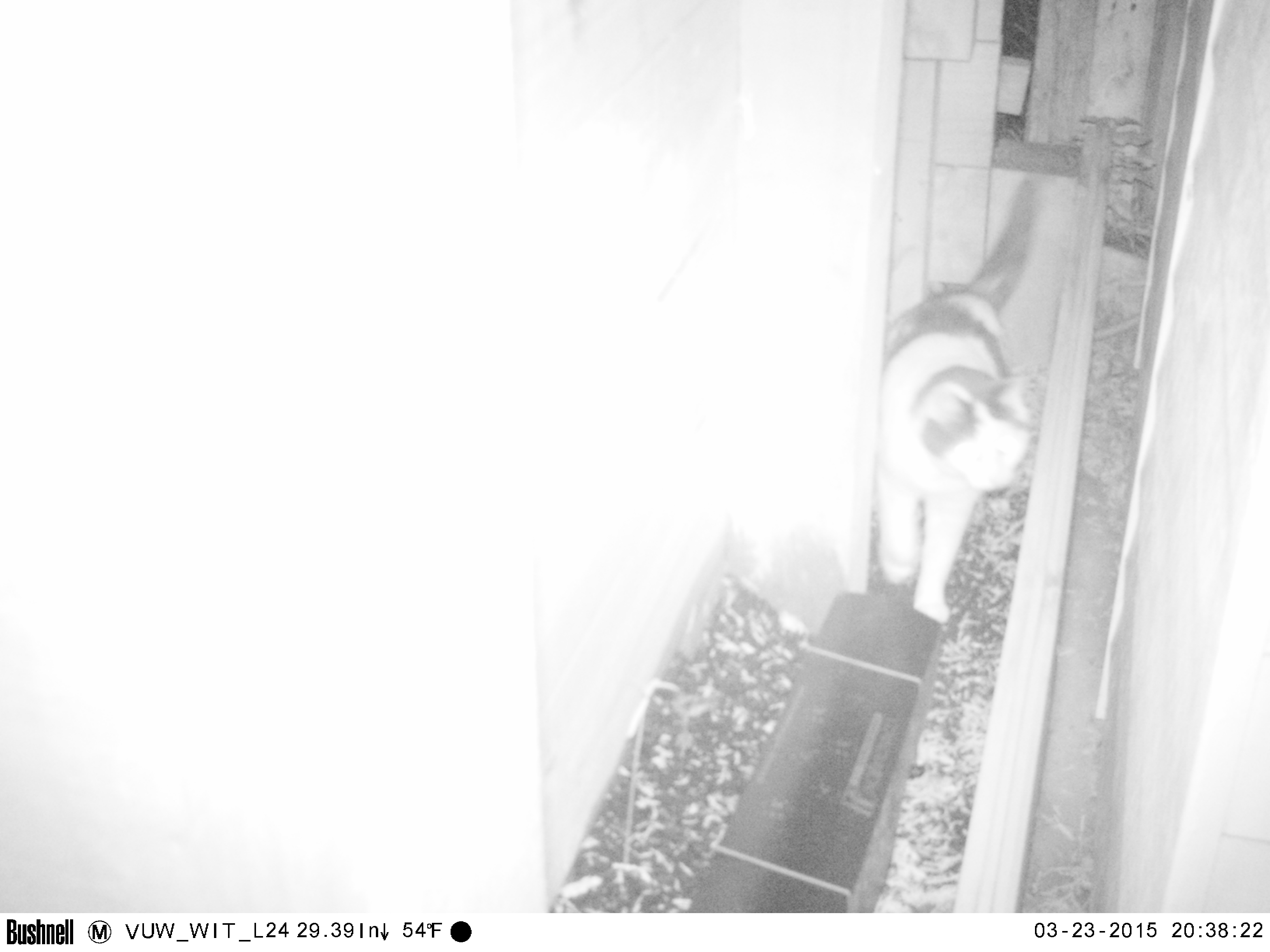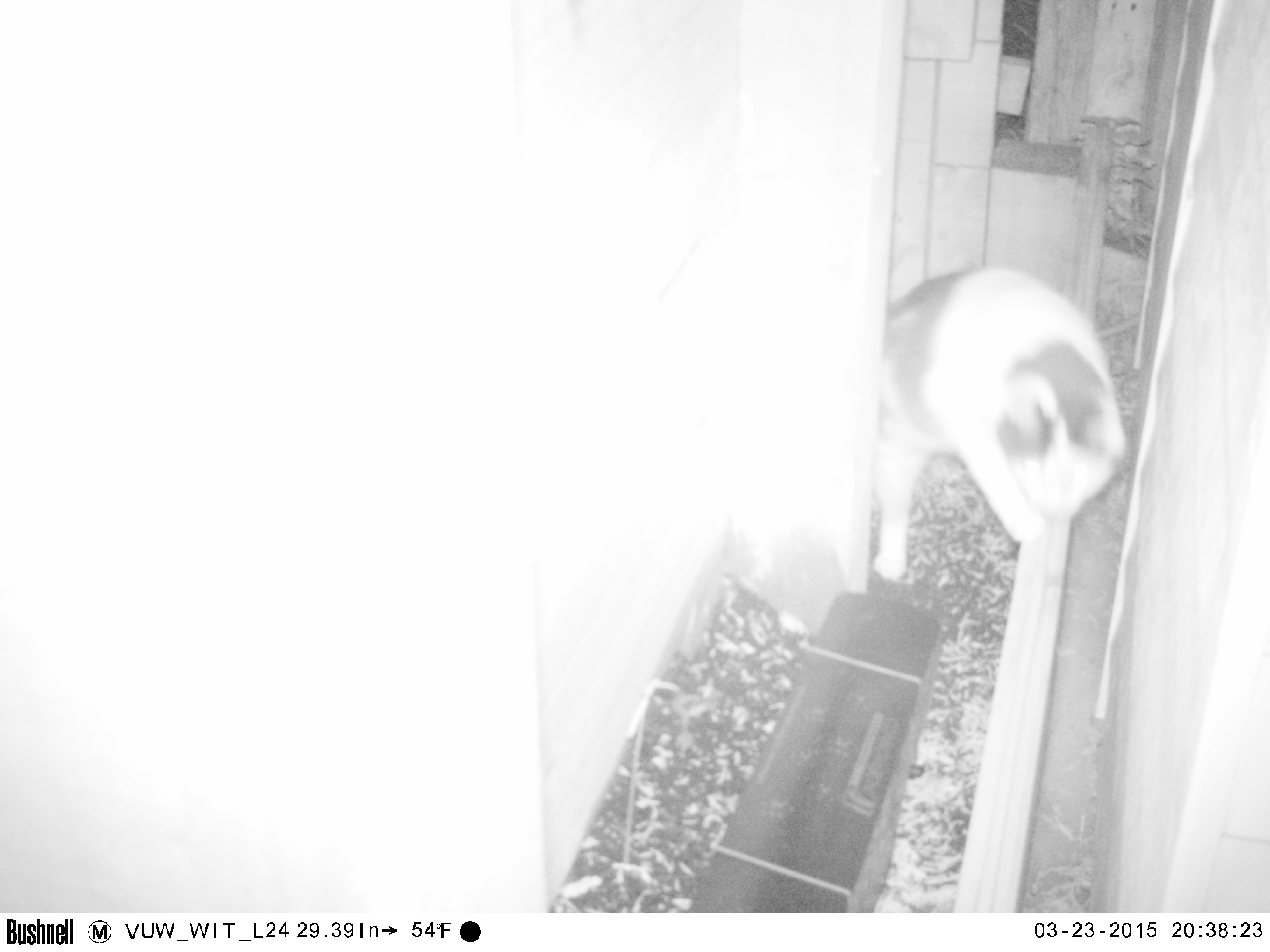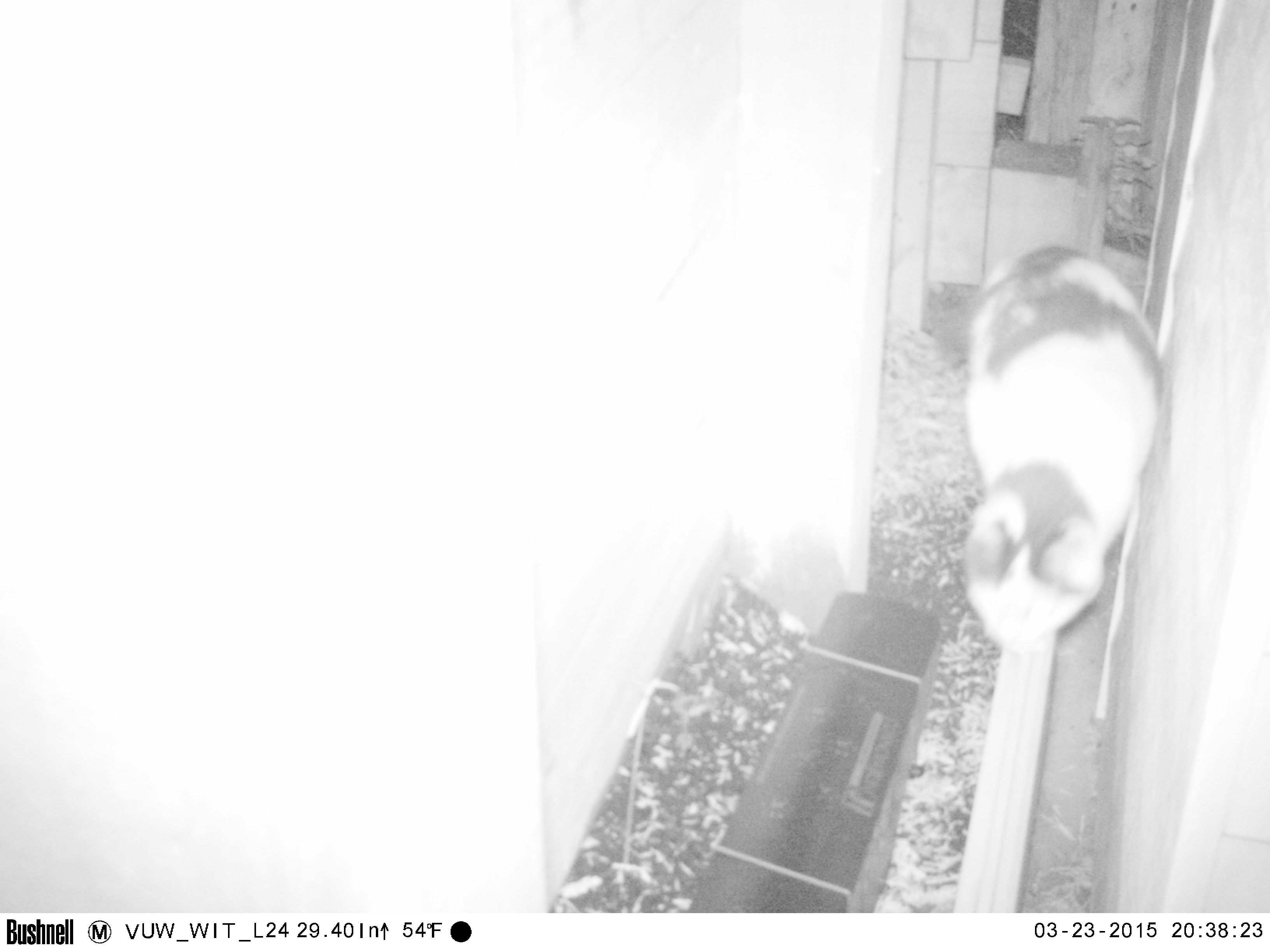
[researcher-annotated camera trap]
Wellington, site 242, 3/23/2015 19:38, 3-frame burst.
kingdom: Animalia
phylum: Chordata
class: Mammalia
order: Carnivora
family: Felidae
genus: Felis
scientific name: Felis catus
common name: cat